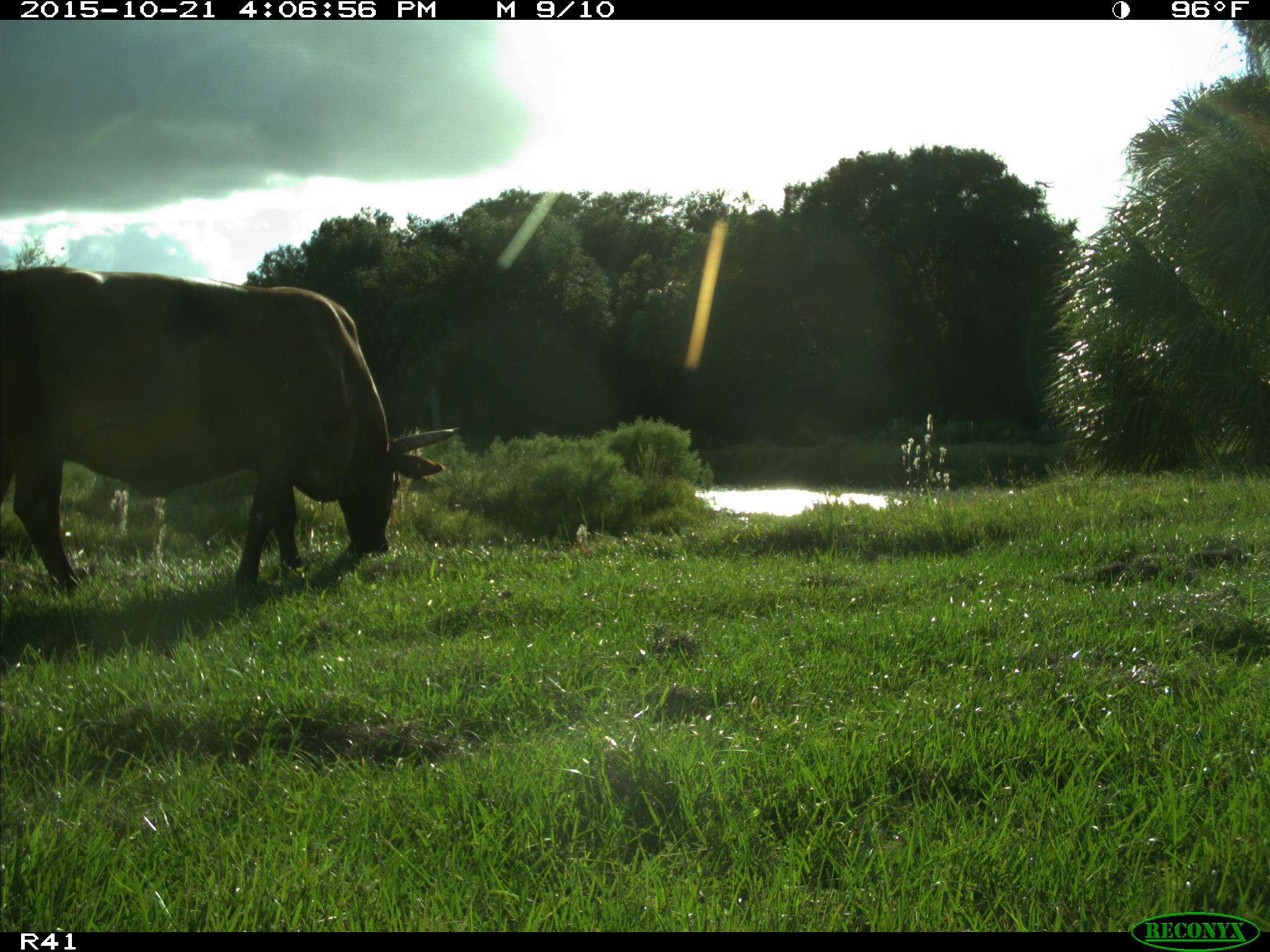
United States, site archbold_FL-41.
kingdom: Animalia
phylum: Chordata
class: Mammalia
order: Artiodactyla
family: Bovidae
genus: Bos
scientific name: Bos taurus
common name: domestic cow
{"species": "Bos taurus (domestic cow)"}